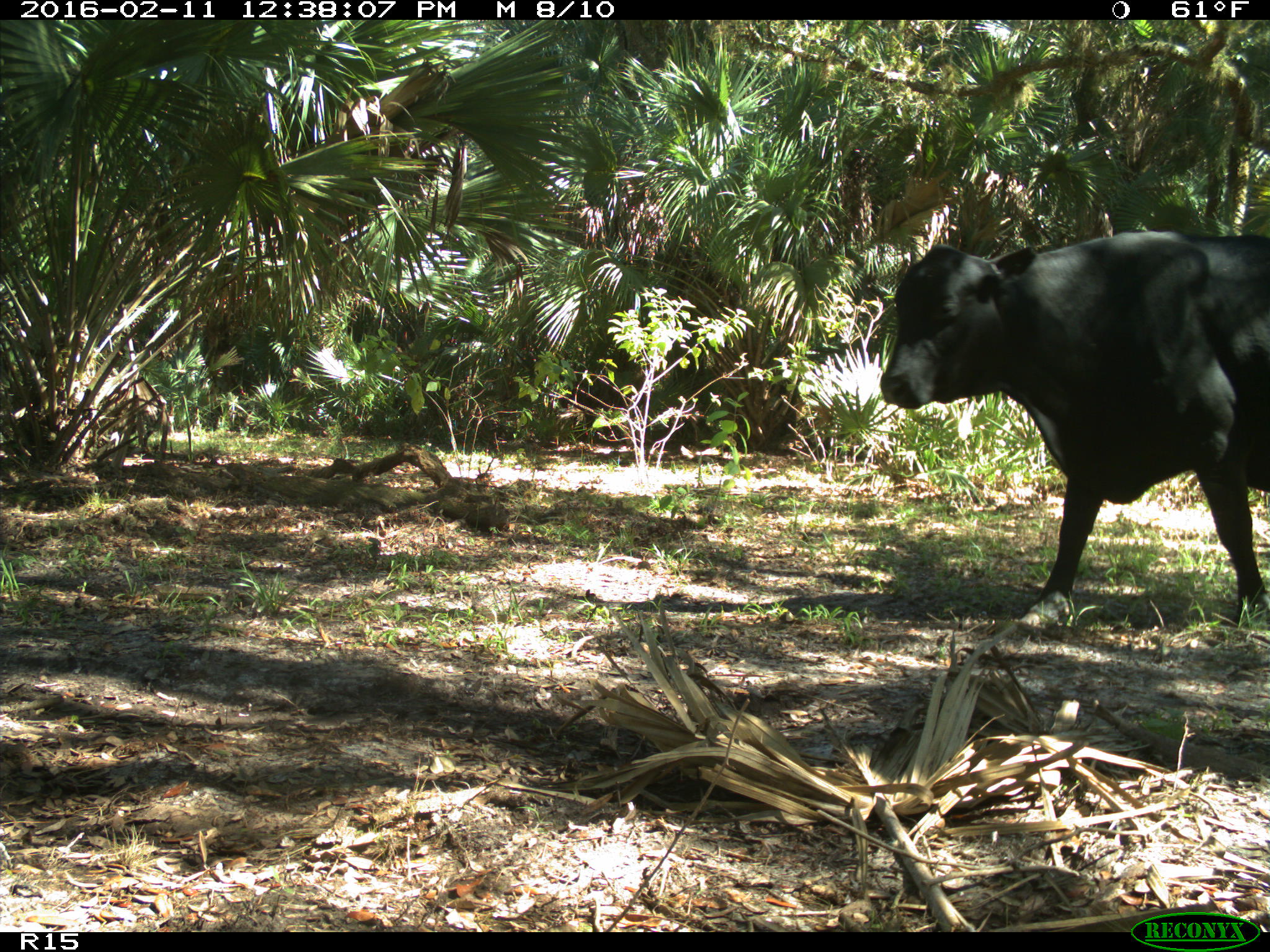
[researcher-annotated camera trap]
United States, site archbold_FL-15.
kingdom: Animalia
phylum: Chordata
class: Mammalia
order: Artiodactyla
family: Bovidae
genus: Bos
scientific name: Bos taurus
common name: domestic cow